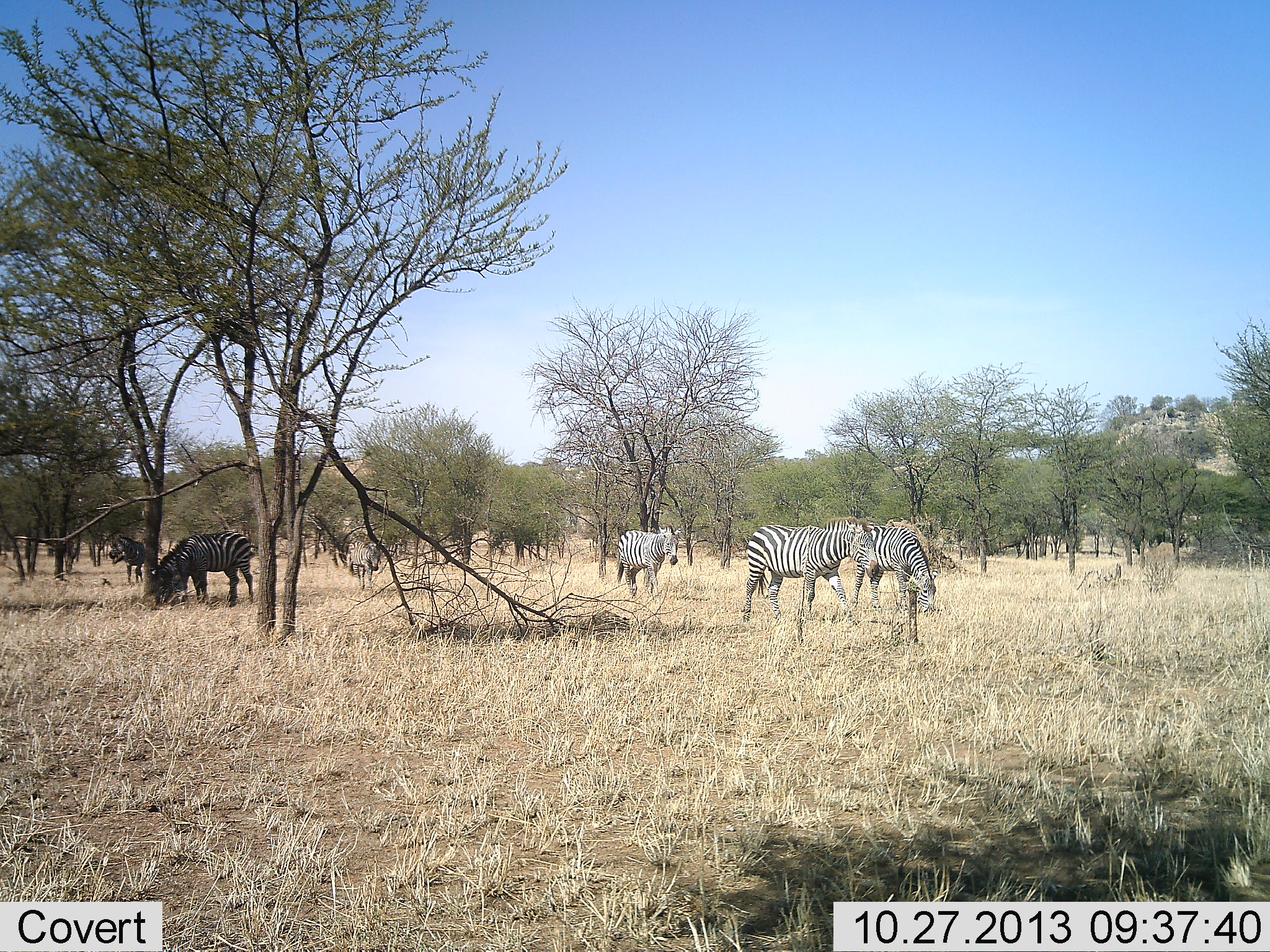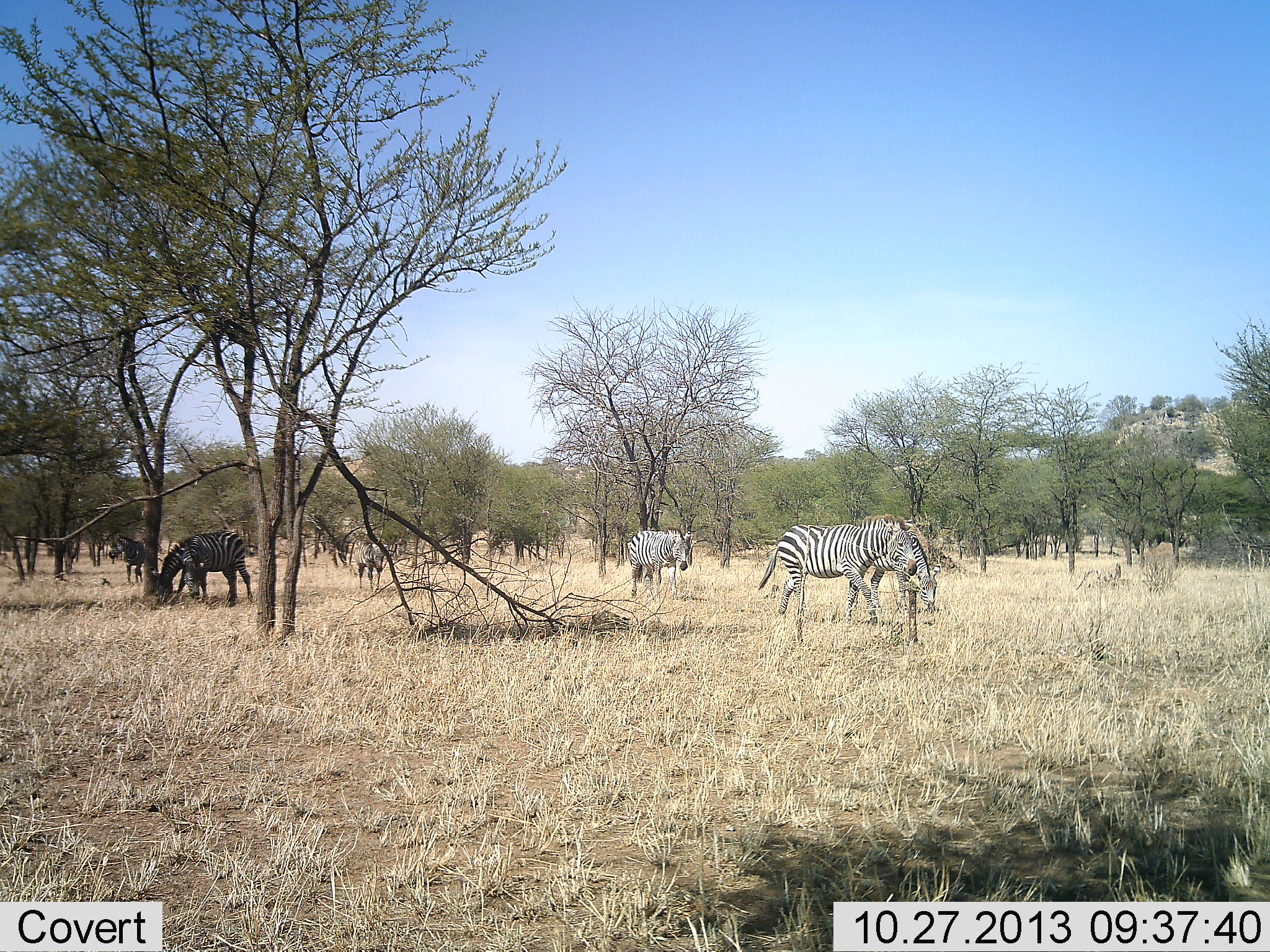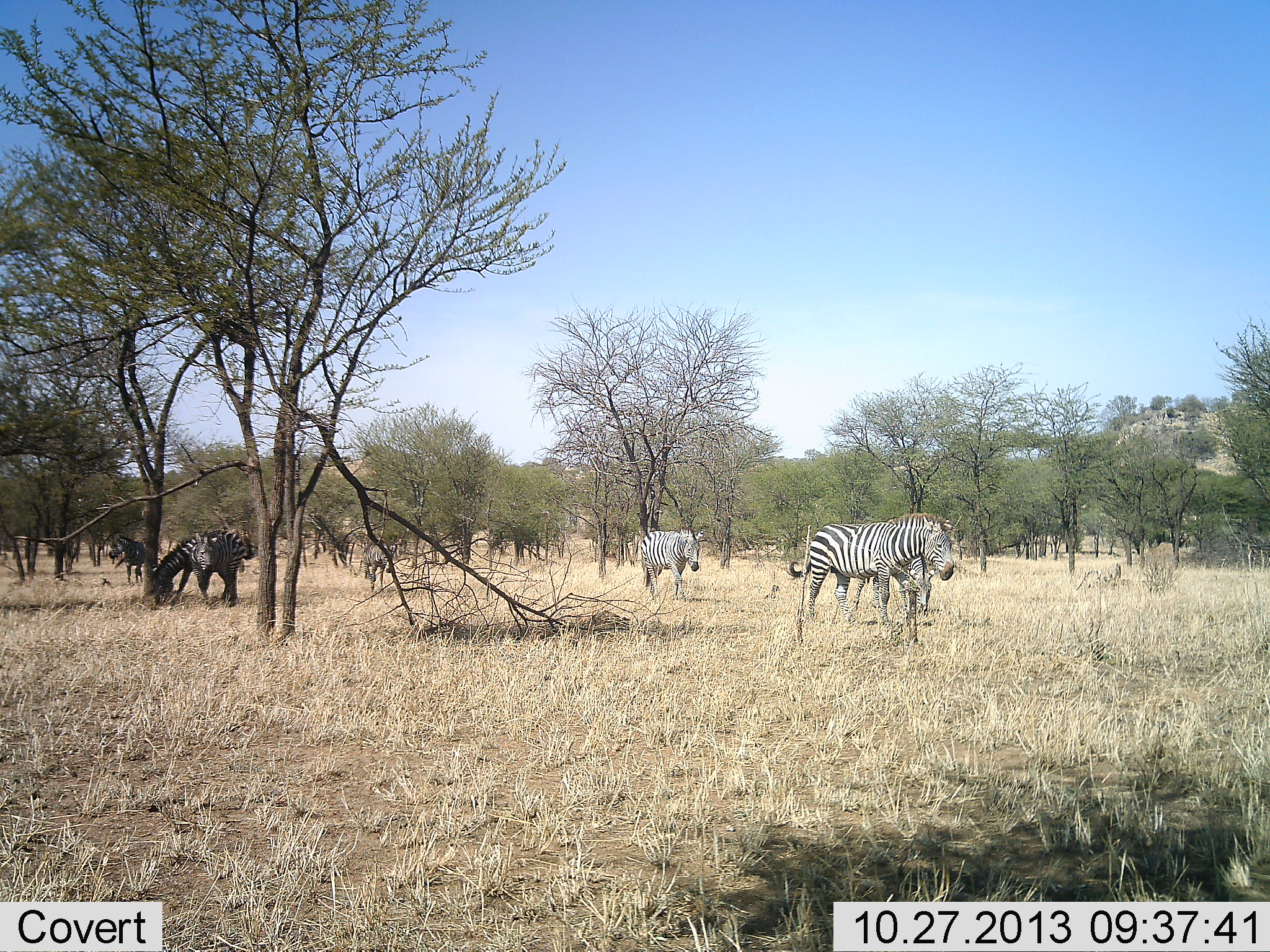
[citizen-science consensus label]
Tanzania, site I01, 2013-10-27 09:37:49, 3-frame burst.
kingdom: Animalia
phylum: Chordata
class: Mammalia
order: Perissodactyla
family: Equidae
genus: Equus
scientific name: Equus quagga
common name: plains zebra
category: zebra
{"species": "zebra (plains zebra) (Equus quagga)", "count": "6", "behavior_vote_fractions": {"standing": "49%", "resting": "7%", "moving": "78%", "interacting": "2%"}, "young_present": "0%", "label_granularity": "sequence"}